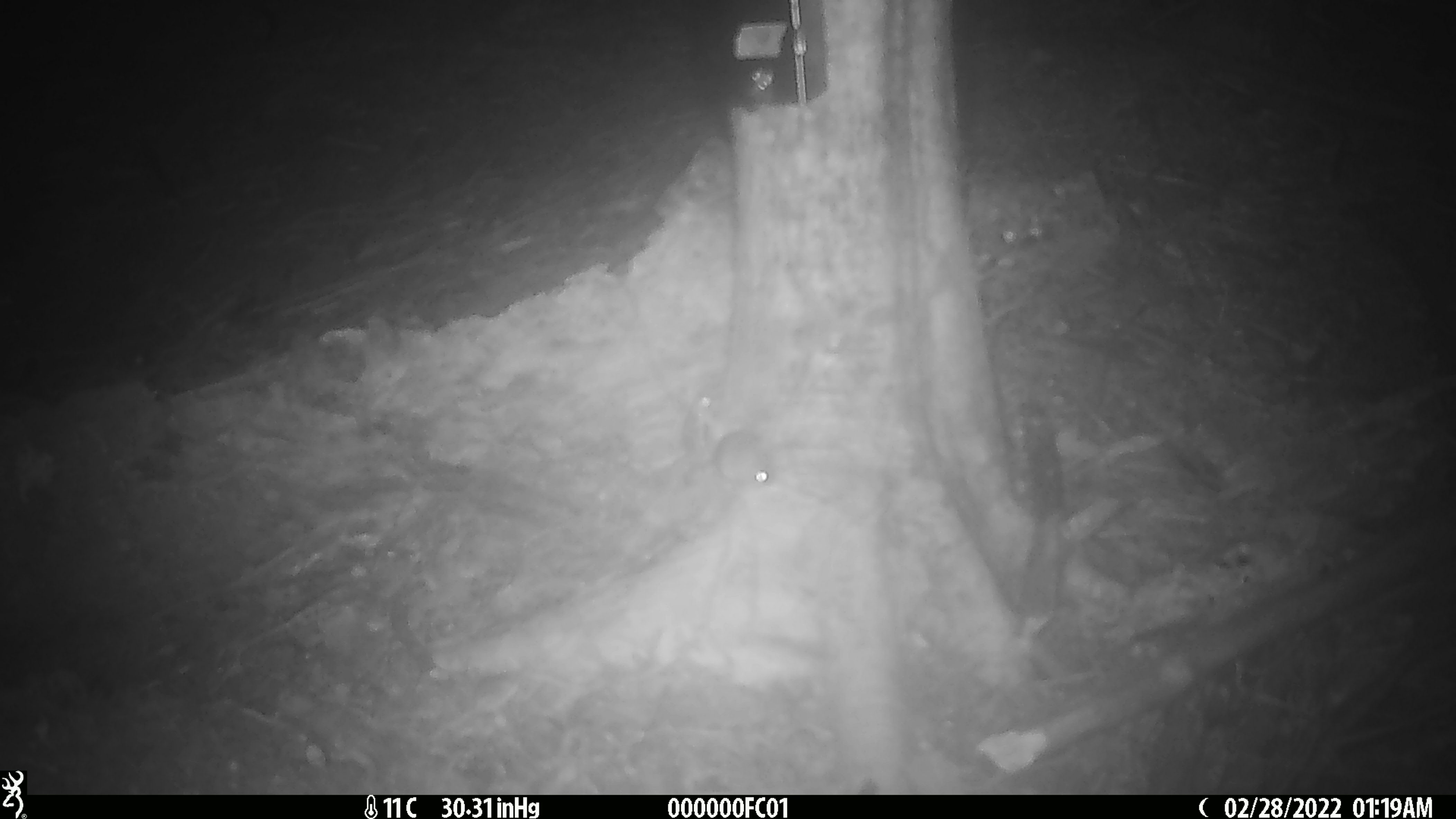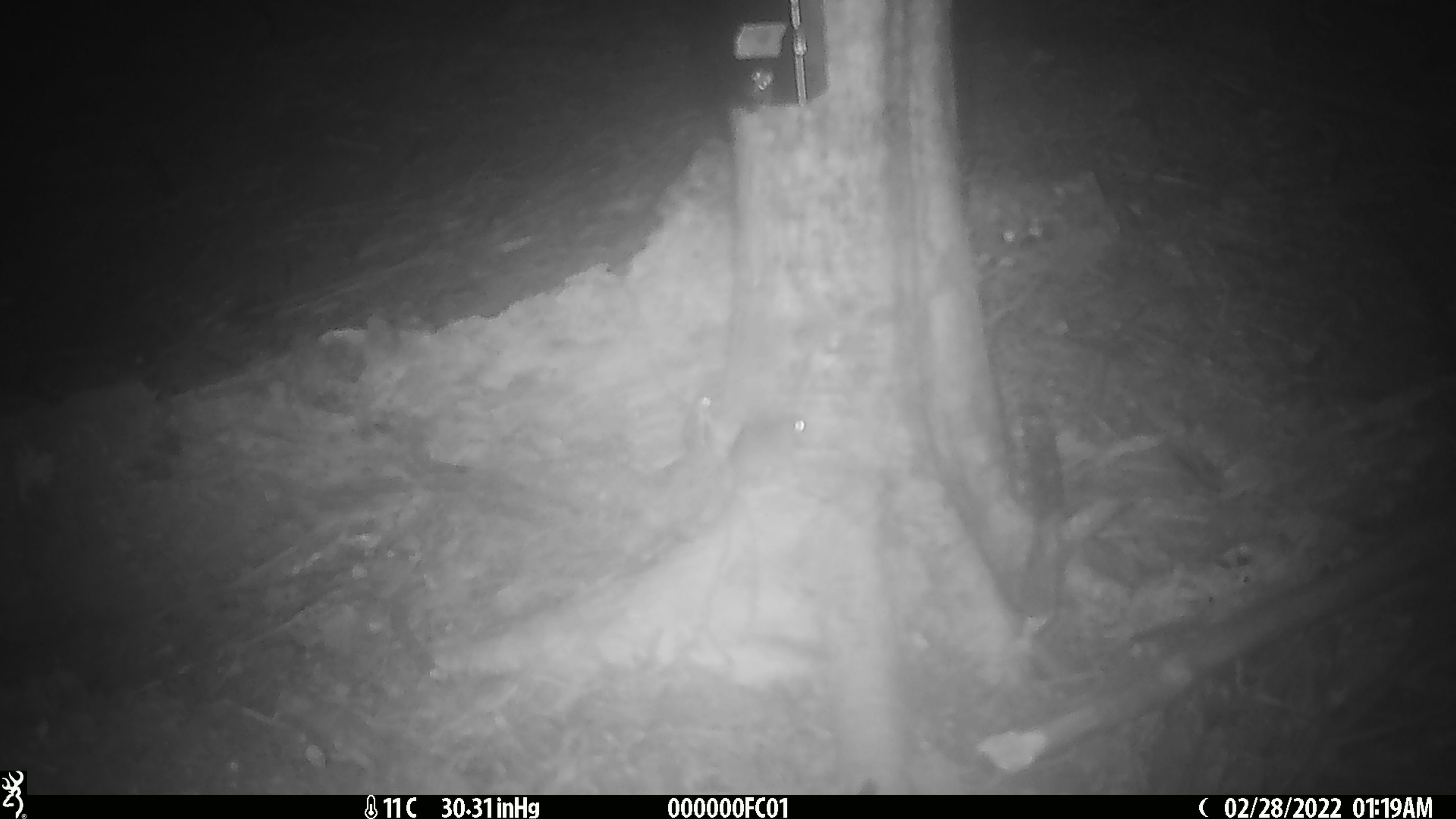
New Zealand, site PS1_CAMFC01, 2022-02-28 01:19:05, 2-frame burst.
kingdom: Animalia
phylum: Chordata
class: Mammalia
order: Rodentia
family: Muridae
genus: Mus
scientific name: Mus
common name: mouse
Mouse (Mus).